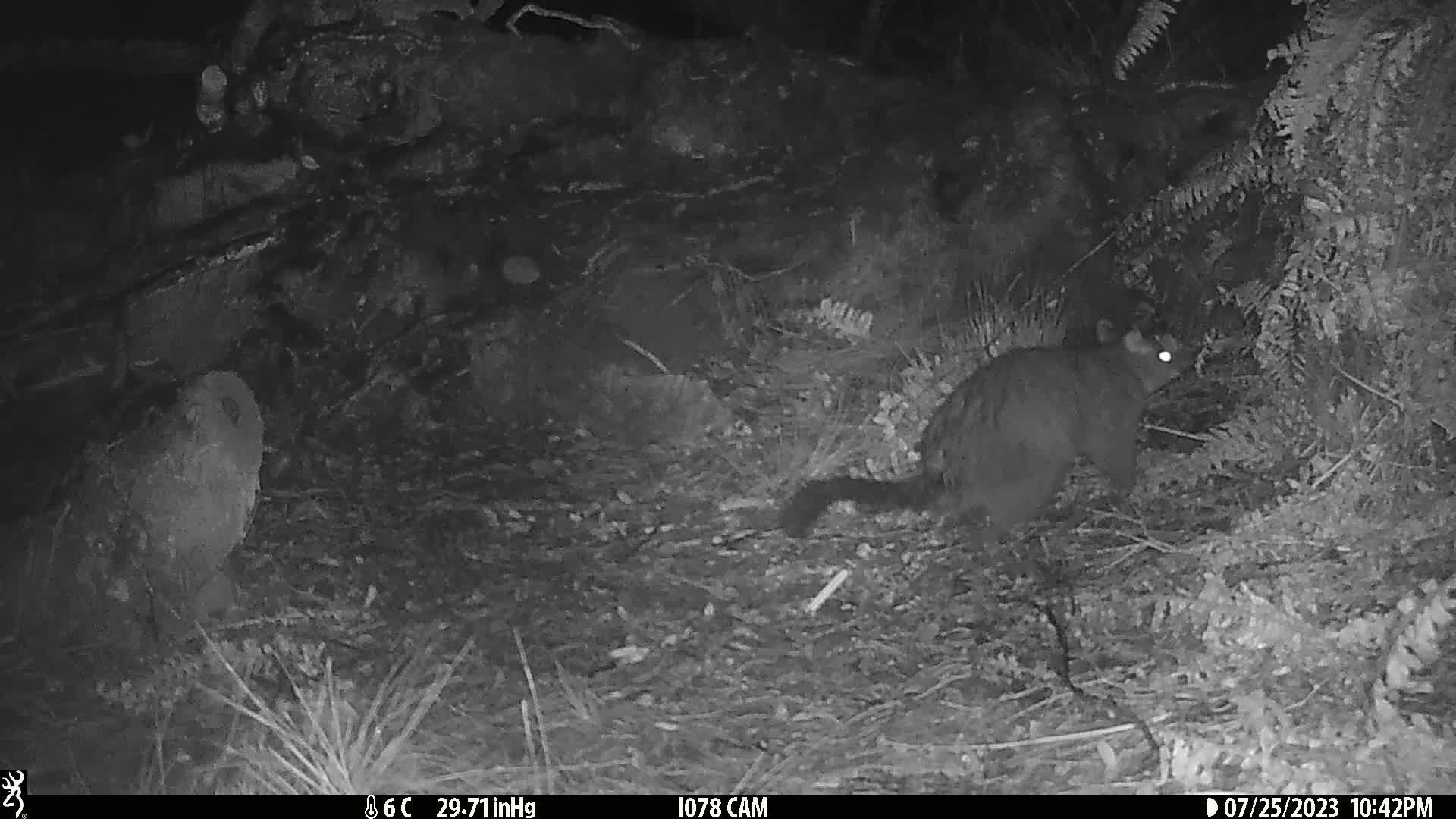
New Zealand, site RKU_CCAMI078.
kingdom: Animalia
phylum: Chordata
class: Mammalia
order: Diprotodontia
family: Phalangeridae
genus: Trichosurus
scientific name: Trichosurus vulpecula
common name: common brushtail possum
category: possum